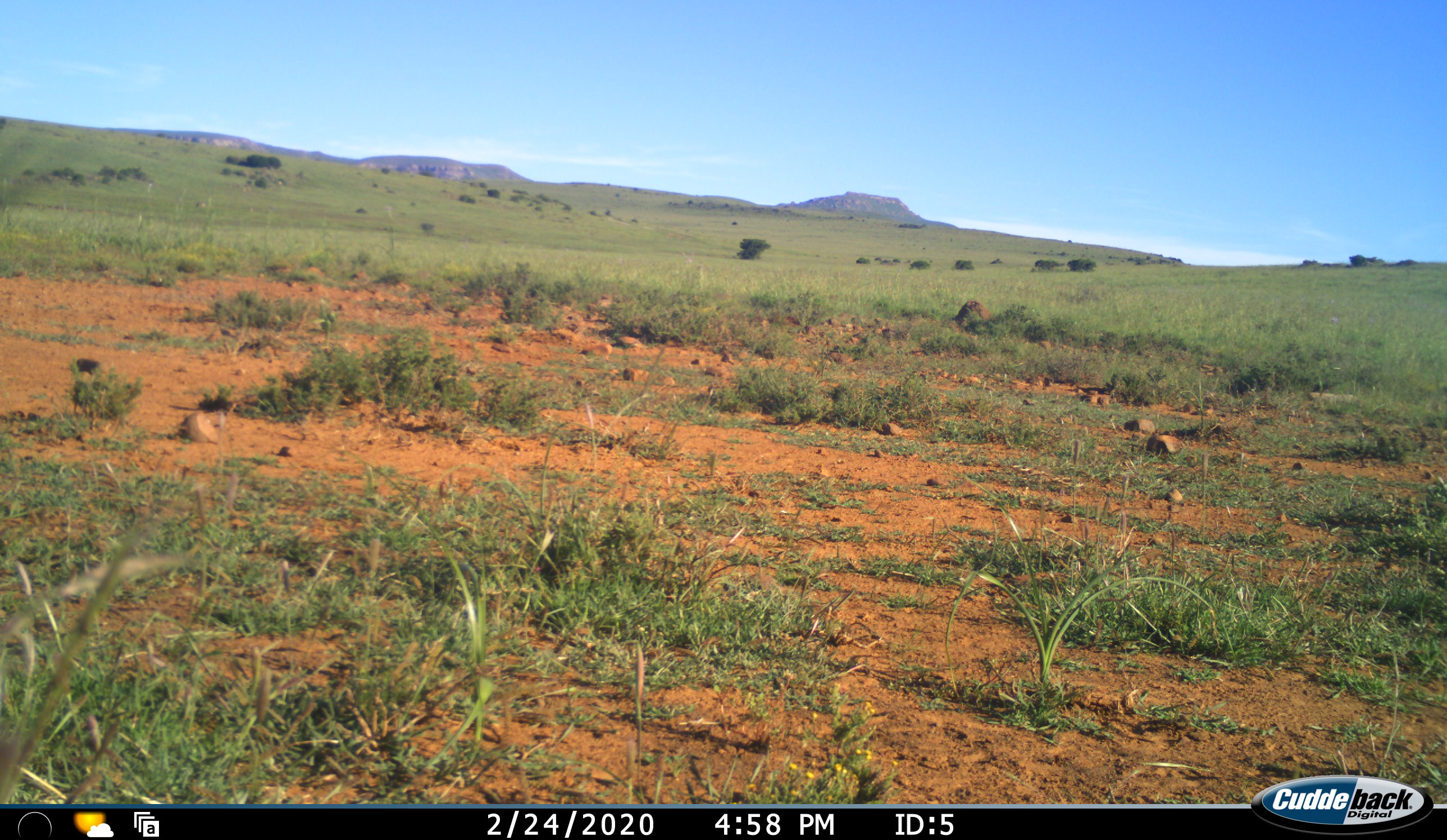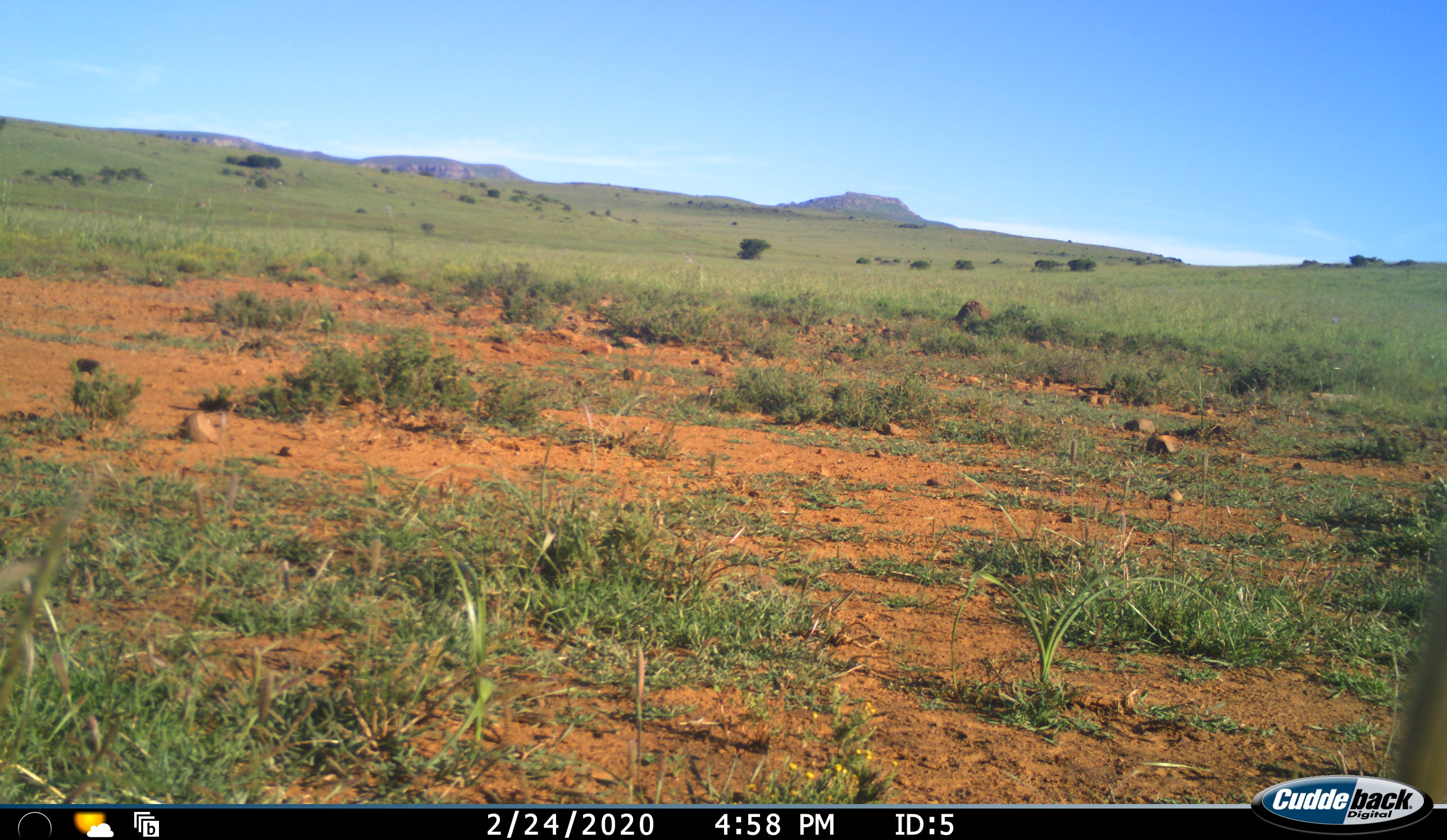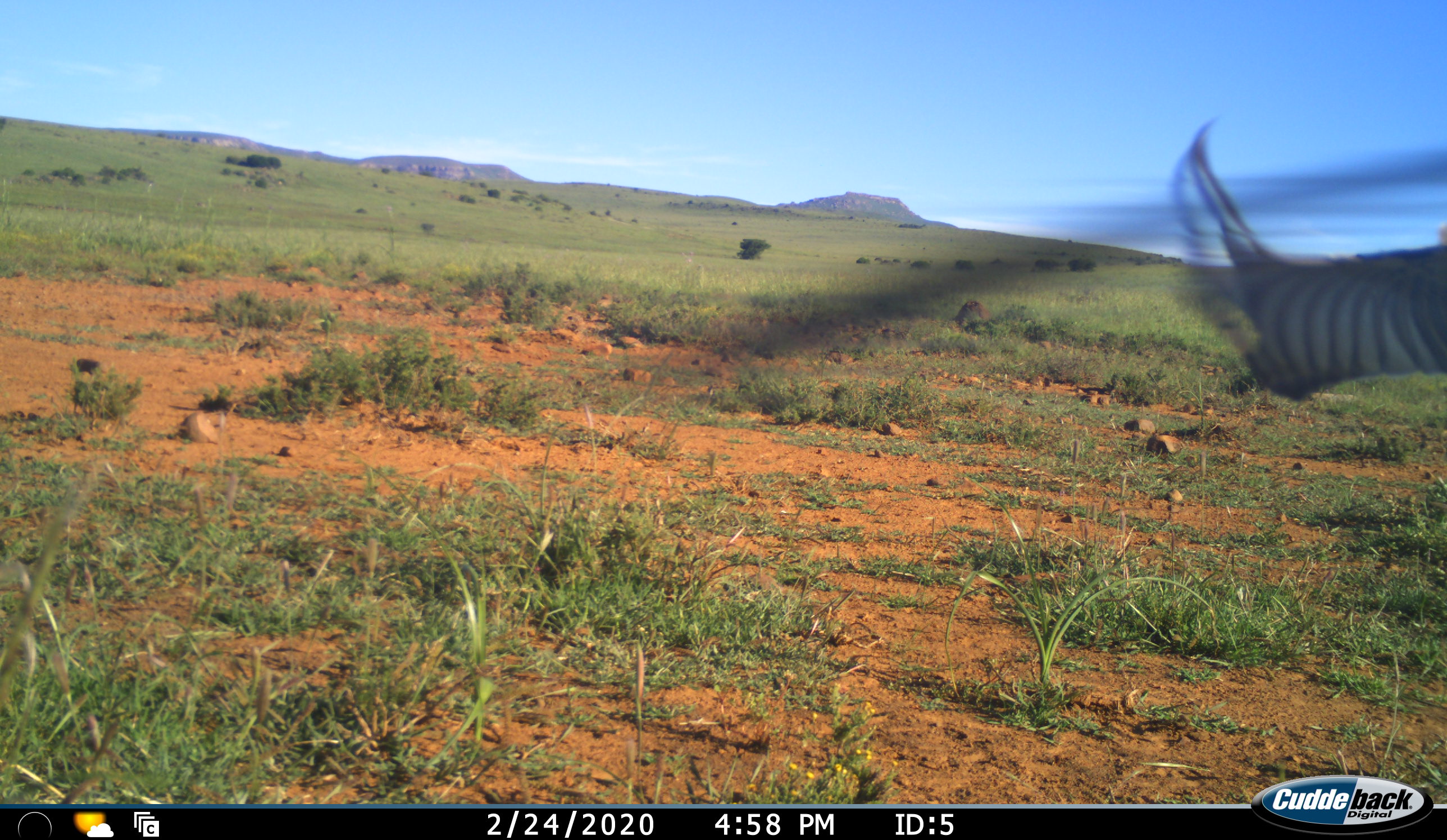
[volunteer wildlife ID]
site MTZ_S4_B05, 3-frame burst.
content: unidentified animal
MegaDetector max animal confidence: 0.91